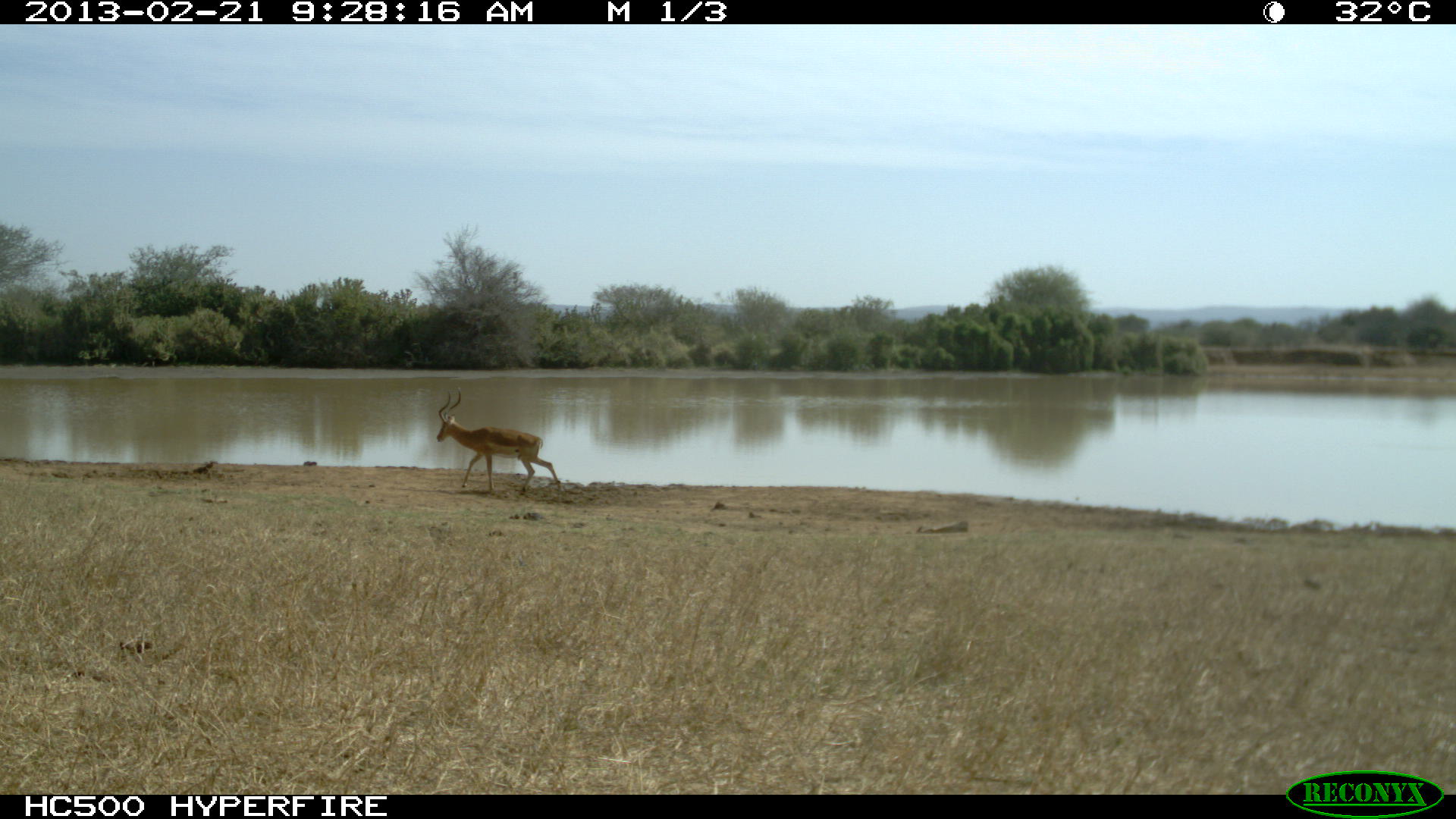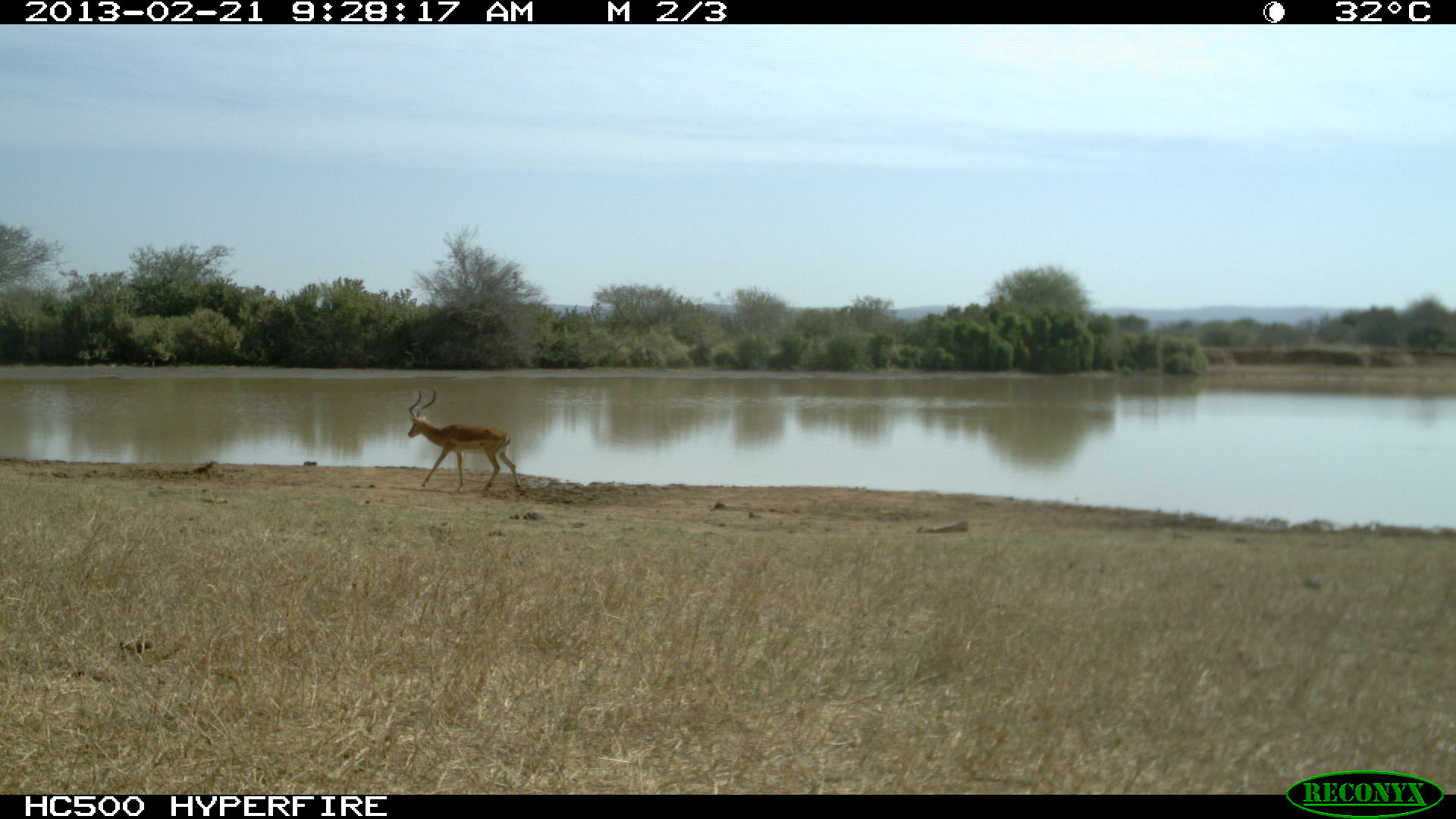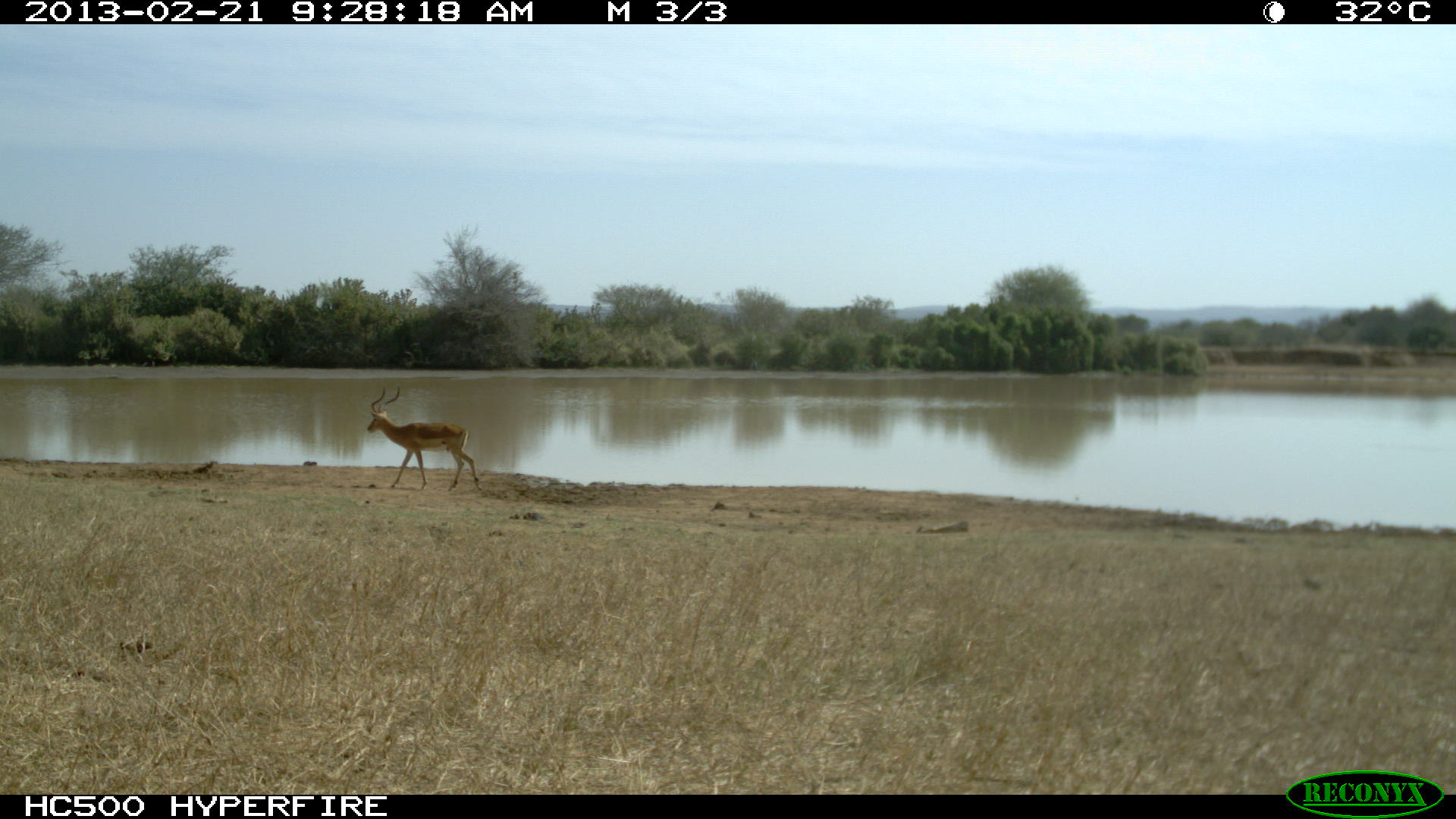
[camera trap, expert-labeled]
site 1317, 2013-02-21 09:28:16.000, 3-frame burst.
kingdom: Animalia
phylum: Chordata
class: Mammalia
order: Artiodactyla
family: Bovidae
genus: Aepyceros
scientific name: Aepyceros melampus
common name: impala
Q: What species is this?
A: Aepyceros melampus (impala).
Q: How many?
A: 1.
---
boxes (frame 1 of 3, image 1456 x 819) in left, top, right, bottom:
aepyceros melampus: 435, 386, 564, 495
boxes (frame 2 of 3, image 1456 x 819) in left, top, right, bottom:
aepyceros melampus: 407, 387, 520, 492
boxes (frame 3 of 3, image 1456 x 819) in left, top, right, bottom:
aepyceros melampus: 367, 383, 483, 492